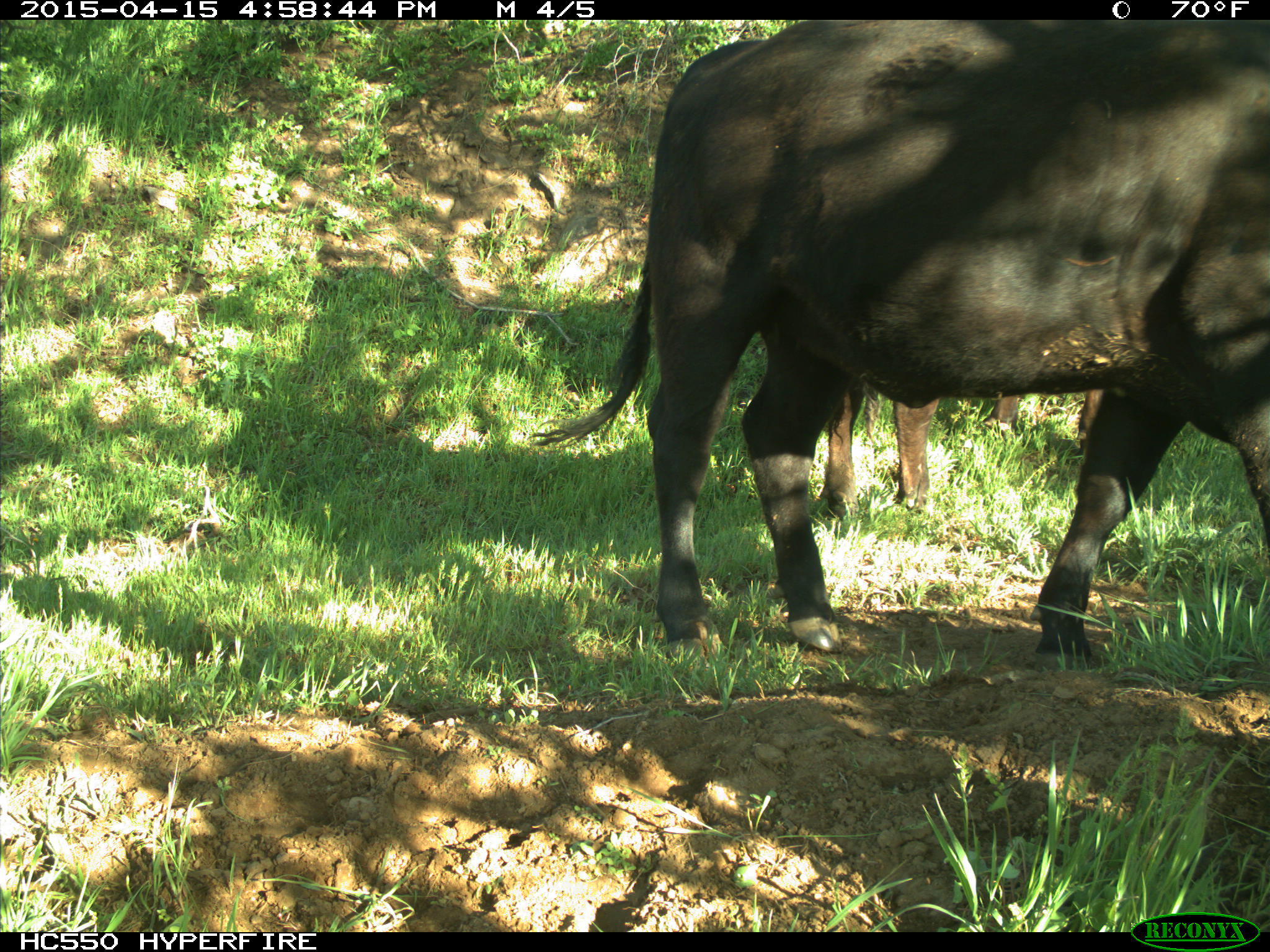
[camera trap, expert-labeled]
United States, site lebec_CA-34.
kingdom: Animalia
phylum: Chordata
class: Mammalia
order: Artiodactyla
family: Bovidae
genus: Bos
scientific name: Bos taurus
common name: domestic cow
Bos taurus (domestic cow).